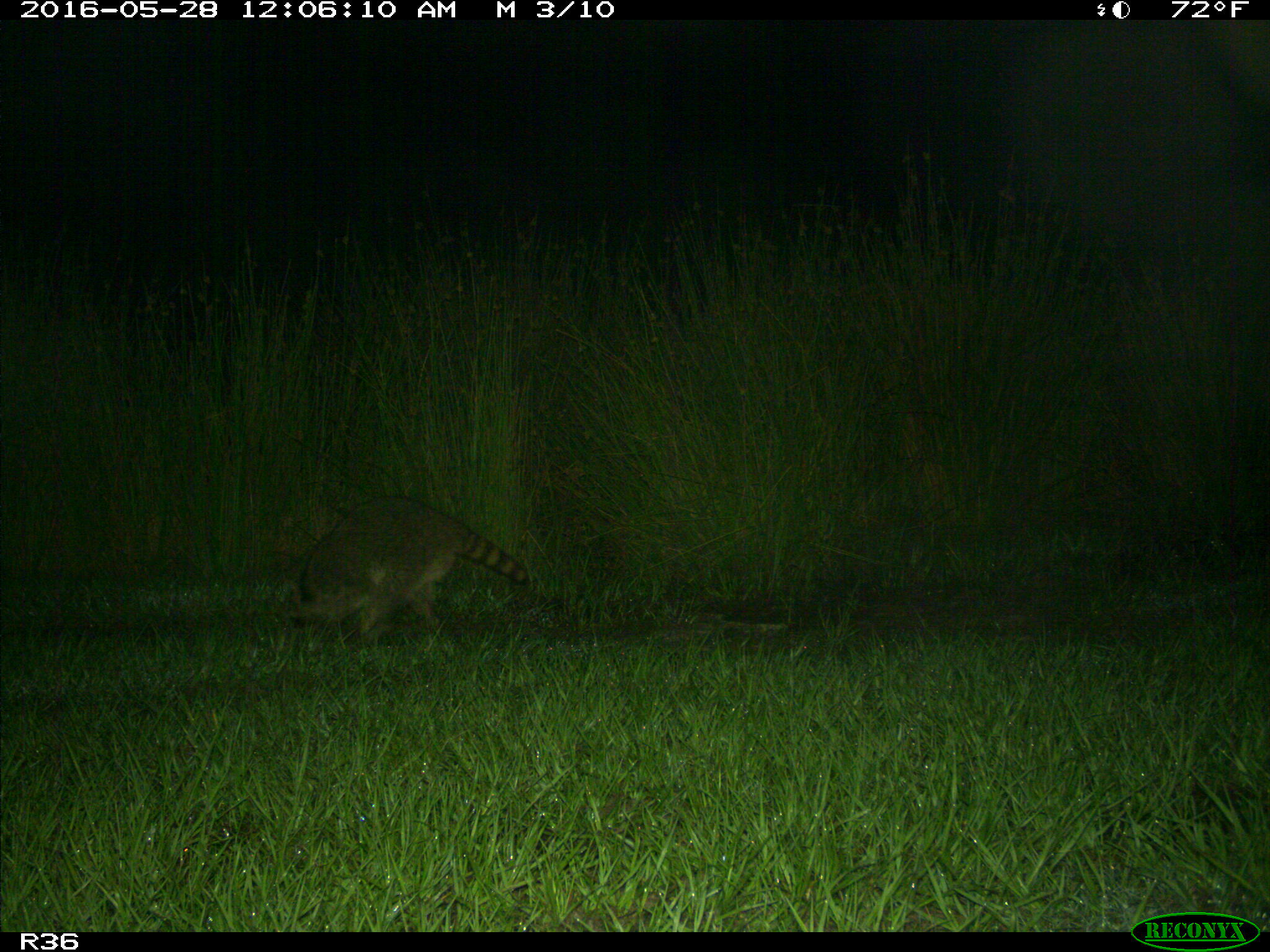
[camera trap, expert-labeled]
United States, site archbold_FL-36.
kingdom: Animalia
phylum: Chordata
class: Mammalia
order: Carnivora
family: Procyonidae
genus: Procyon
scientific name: Procyon lotor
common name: common raccoon